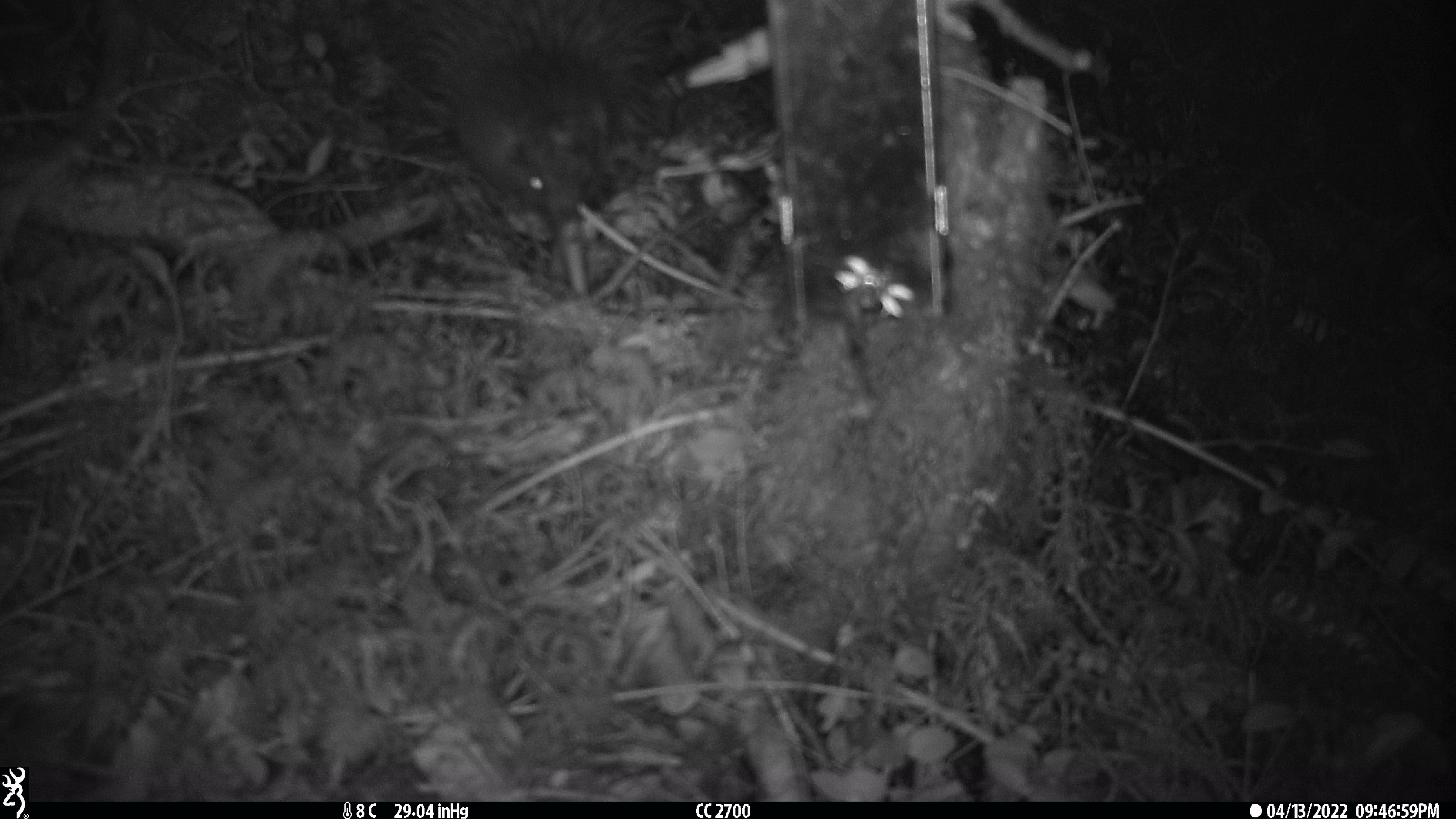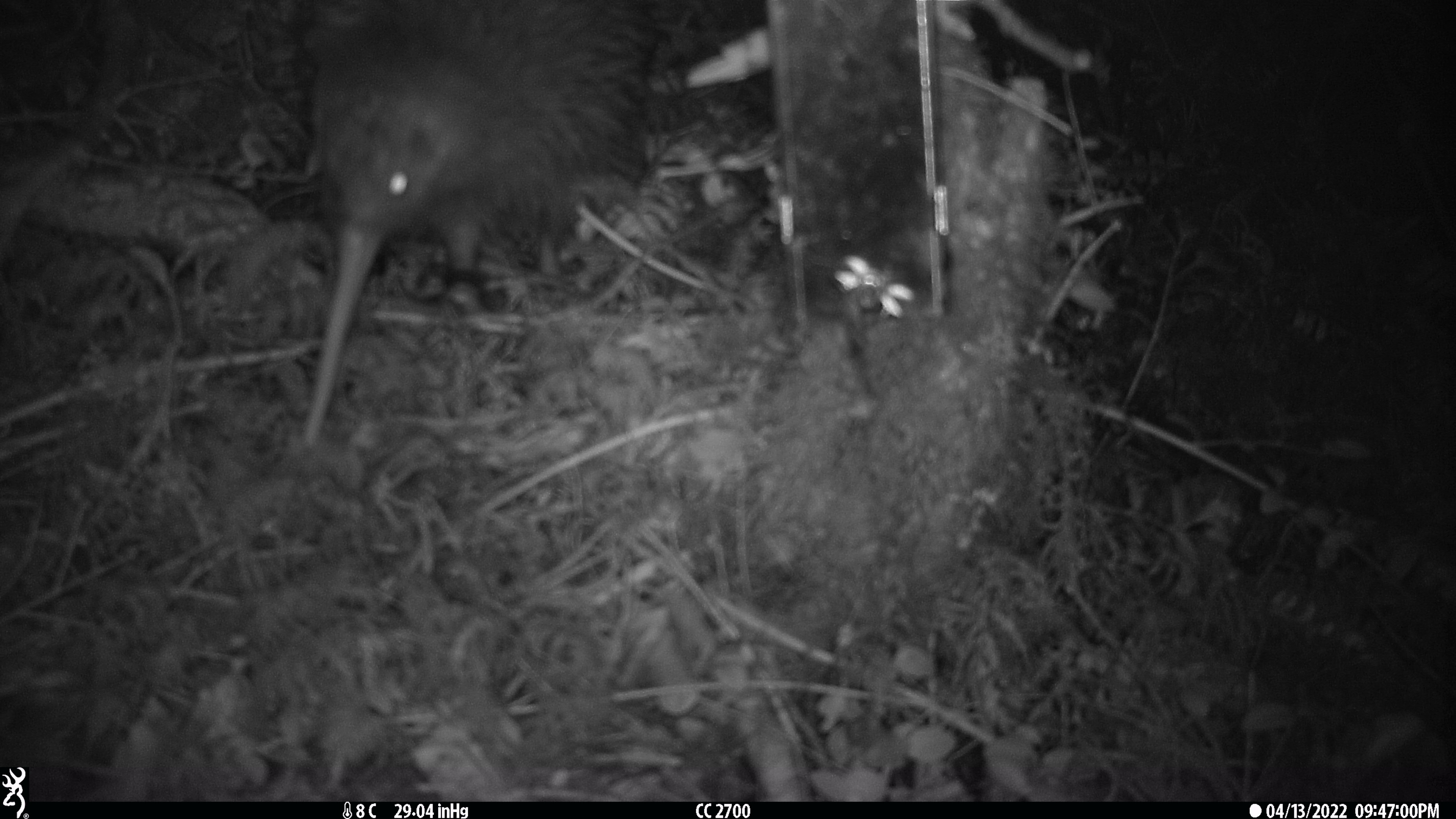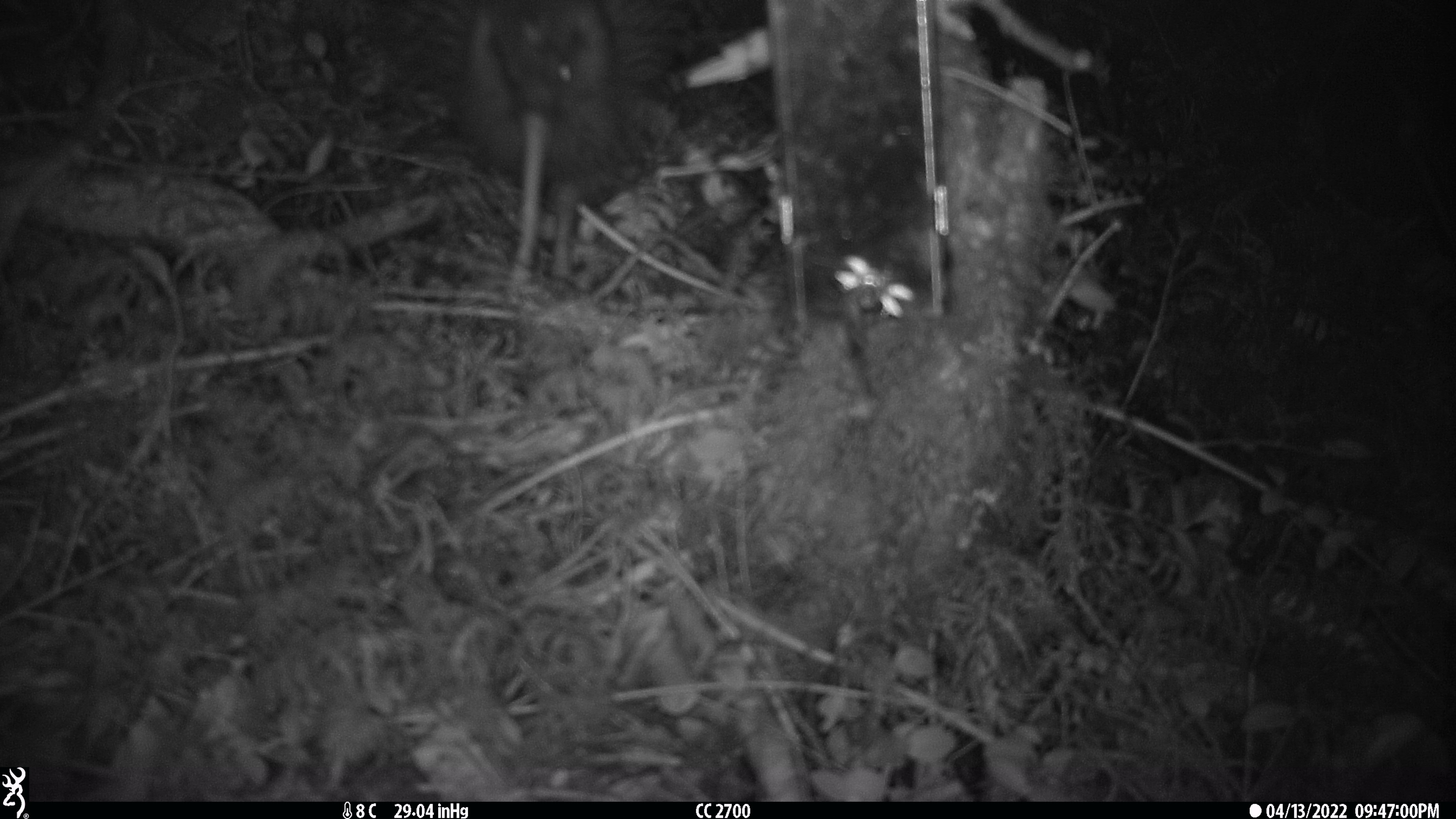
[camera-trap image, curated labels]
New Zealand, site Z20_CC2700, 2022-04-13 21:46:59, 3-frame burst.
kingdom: Animalia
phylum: Chordata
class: Aves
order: Apterygiformes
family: Apterygidae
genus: Apteryx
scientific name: Apteryx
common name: kiwi